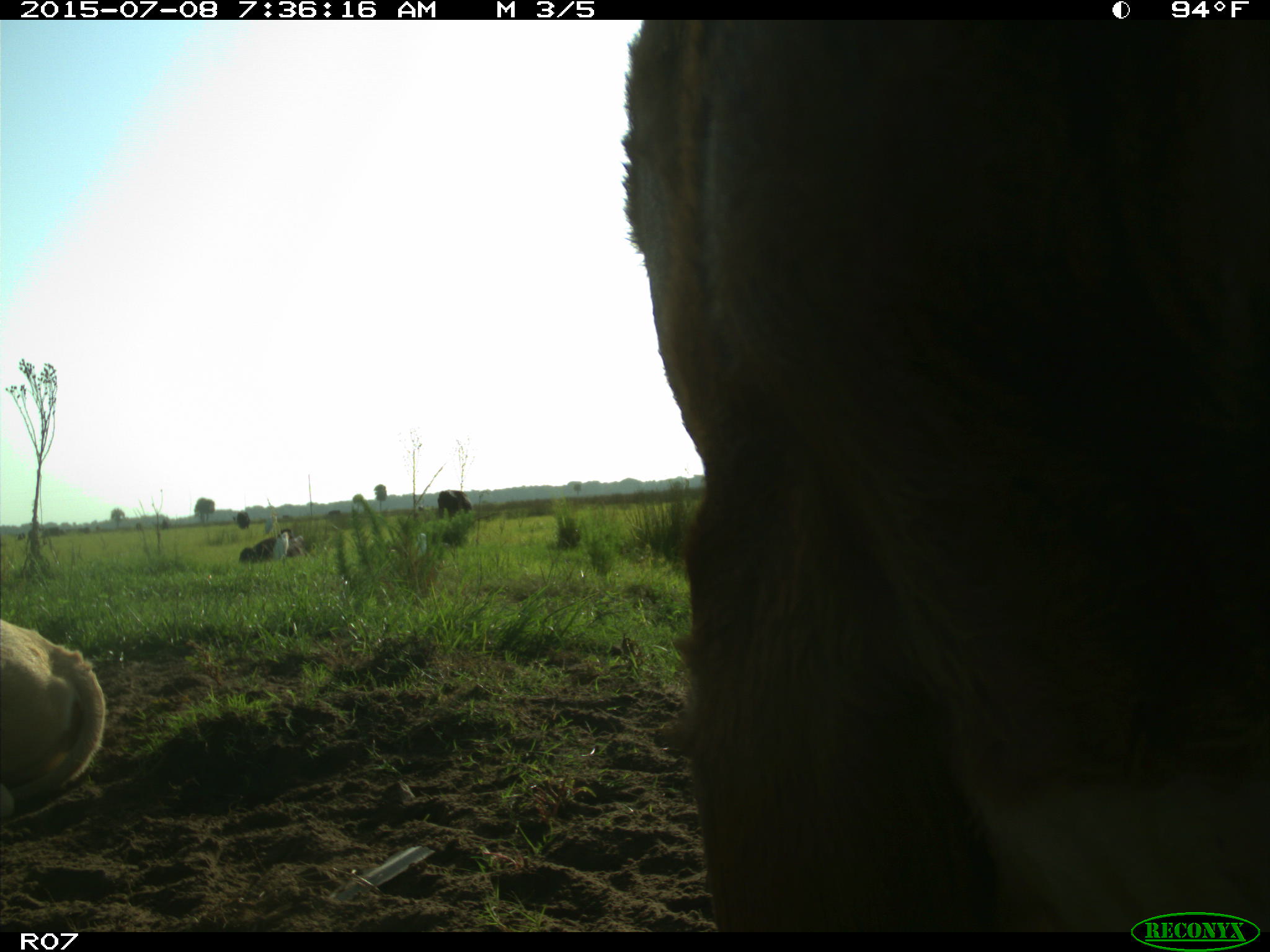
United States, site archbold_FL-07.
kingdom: Animalia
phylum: Chordata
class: Mammalia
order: Artiodactyla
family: Bovidae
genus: Bos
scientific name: Bos taurus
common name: domestic cow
Bos taurus (domestic cow).